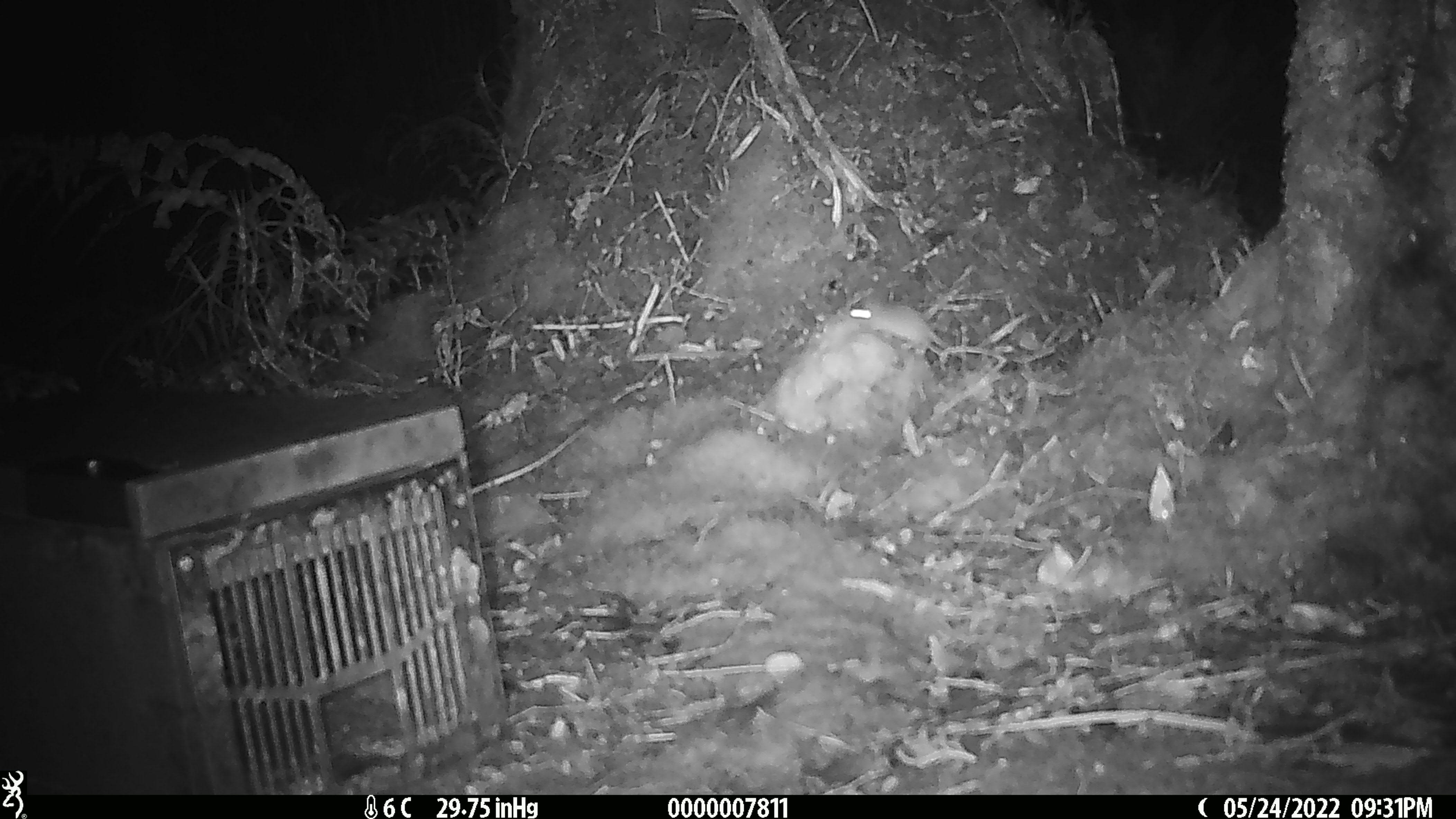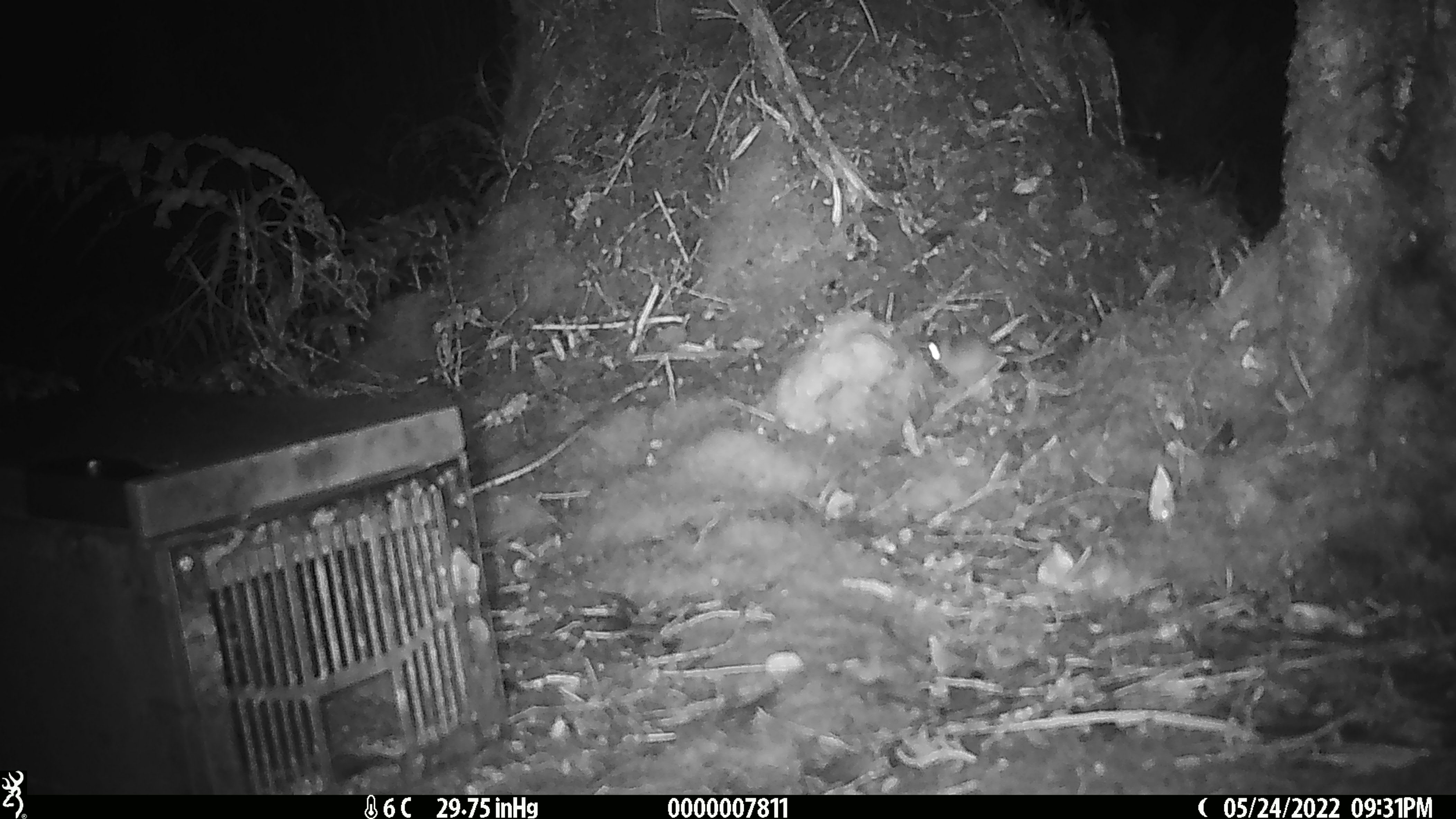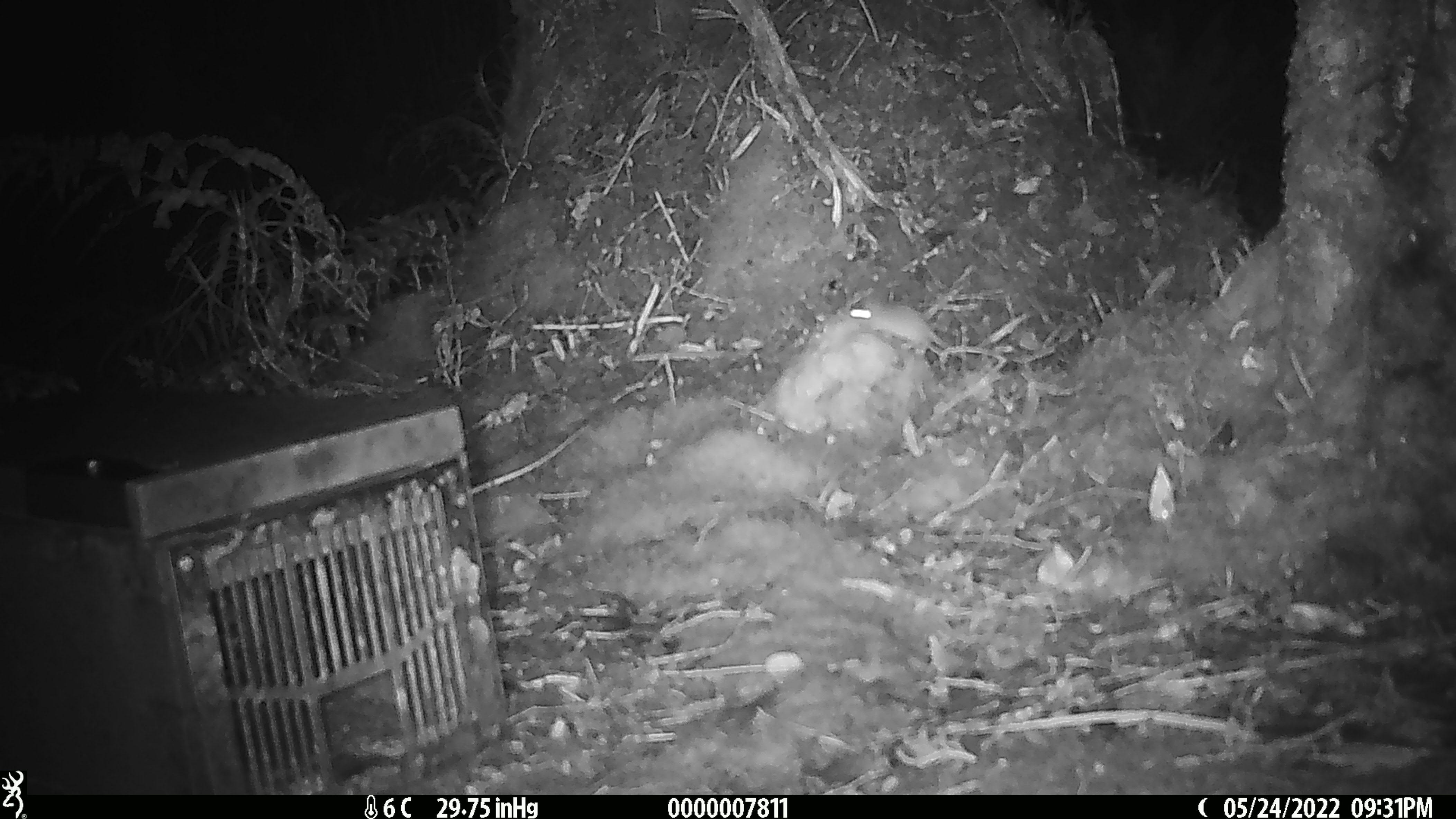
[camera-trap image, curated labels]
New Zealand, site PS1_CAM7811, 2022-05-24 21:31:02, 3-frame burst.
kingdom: Animalia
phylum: Chordata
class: Mammalia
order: Rodentia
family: Muridae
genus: Mus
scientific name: Mus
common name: mouse